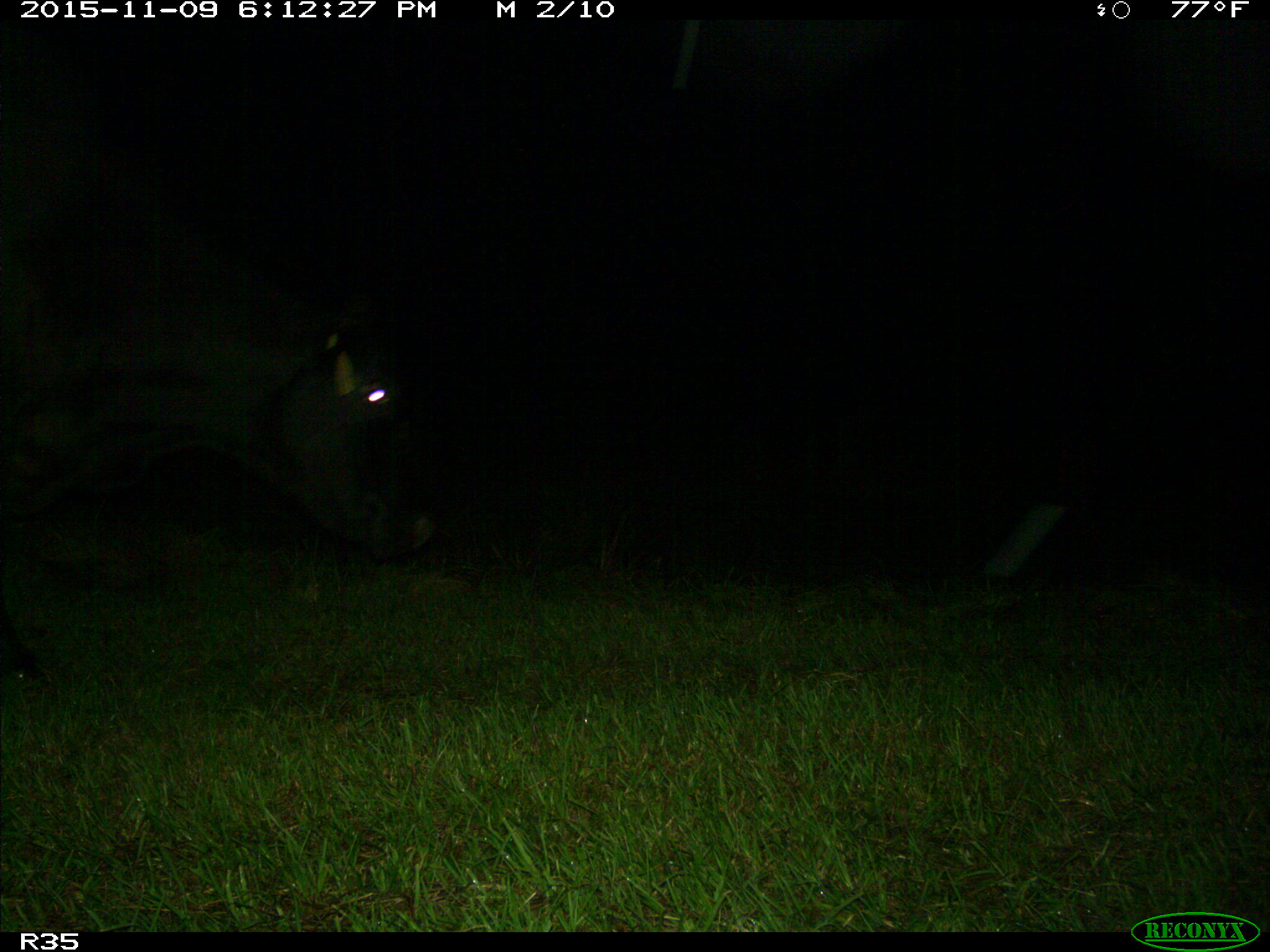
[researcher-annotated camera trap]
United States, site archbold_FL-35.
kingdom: Animalia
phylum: Chordata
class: Mammalia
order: Artiodactyla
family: Bovidae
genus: Bos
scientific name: Bos taurus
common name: domestic cow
Bos taurus (domestic cow).